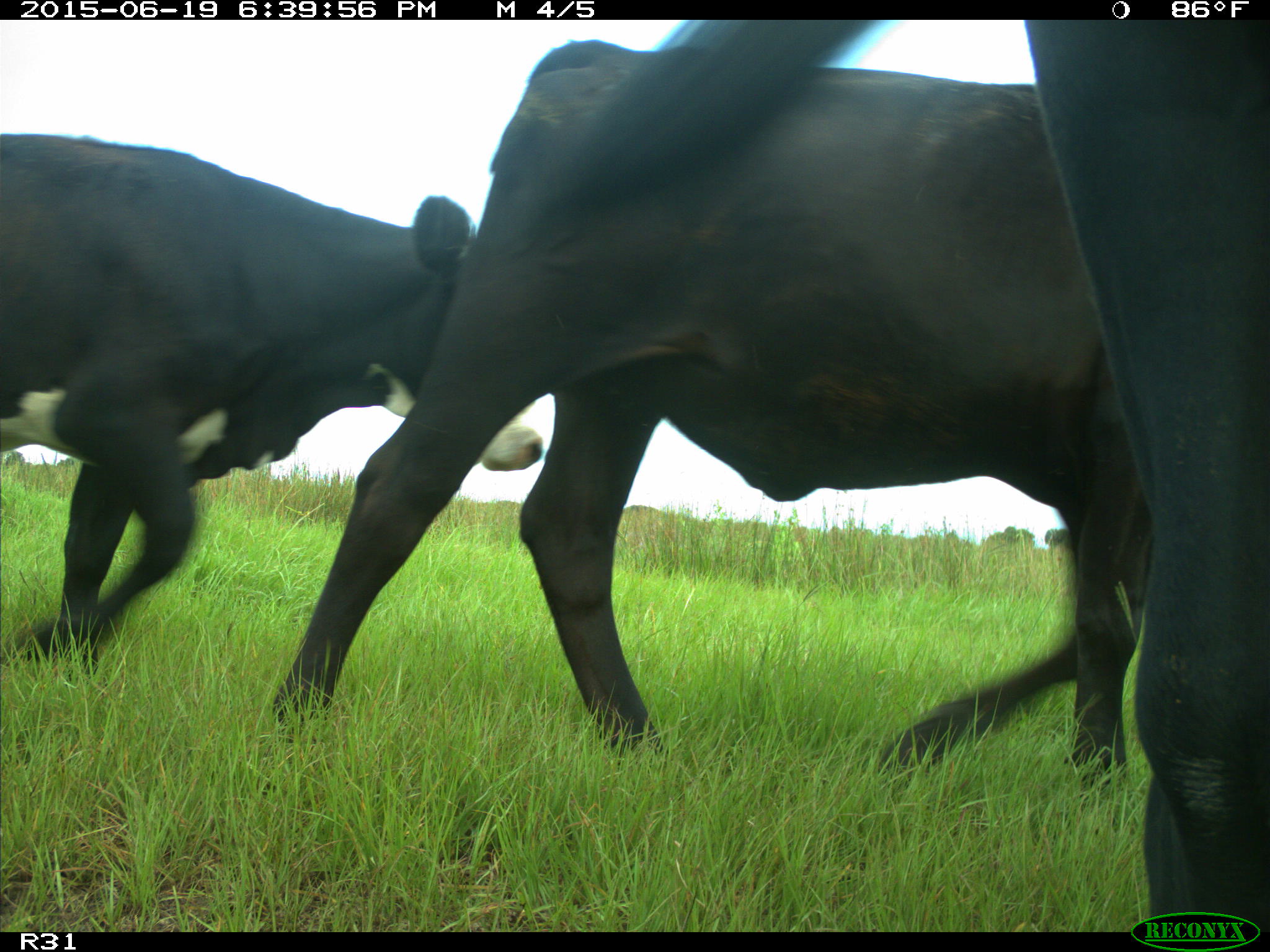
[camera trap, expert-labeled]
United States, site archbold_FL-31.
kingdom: Animalia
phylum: Chordata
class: Mammalia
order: Artiodactyla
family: Bovidae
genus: Bos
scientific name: Bos taurus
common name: domestic cow